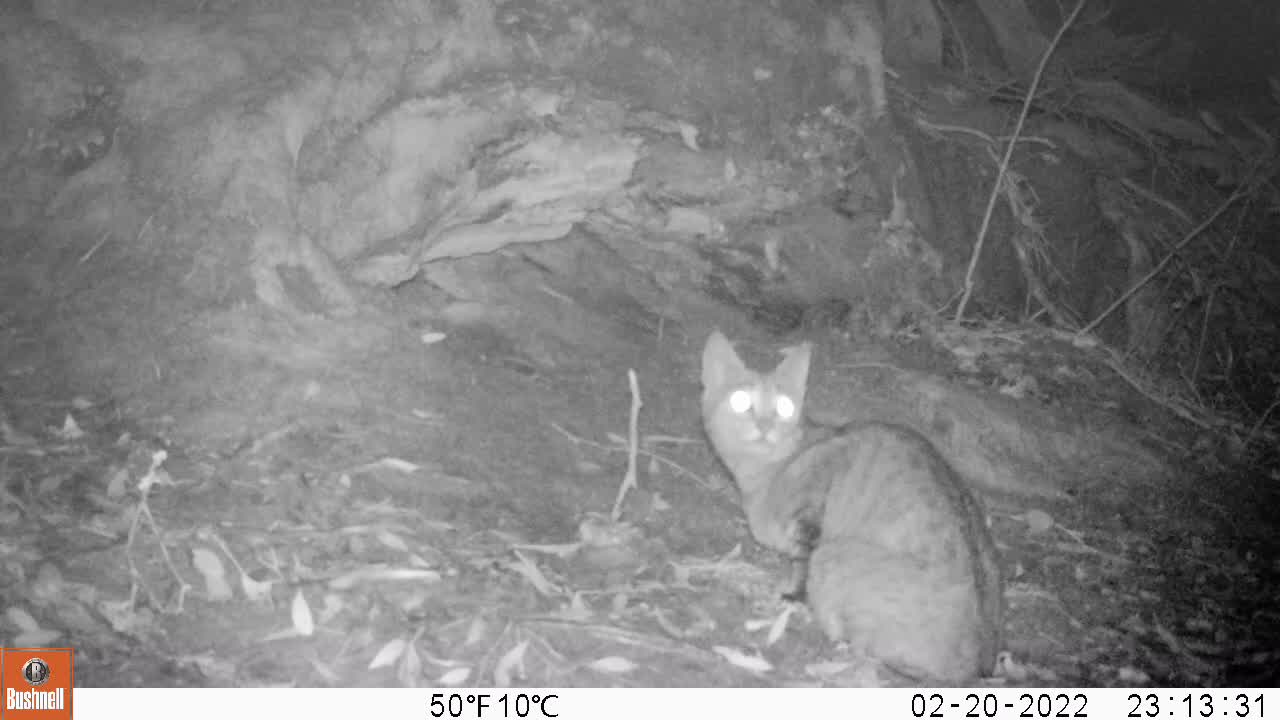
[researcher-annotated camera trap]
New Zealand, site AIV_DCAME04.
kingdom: Animalia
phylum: Chordata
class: Mammalia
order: Carnivora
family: Felidae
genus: Felis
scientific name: Felis catus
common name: domestic cat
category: cat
Cat (domestic cat) (Felis catus).